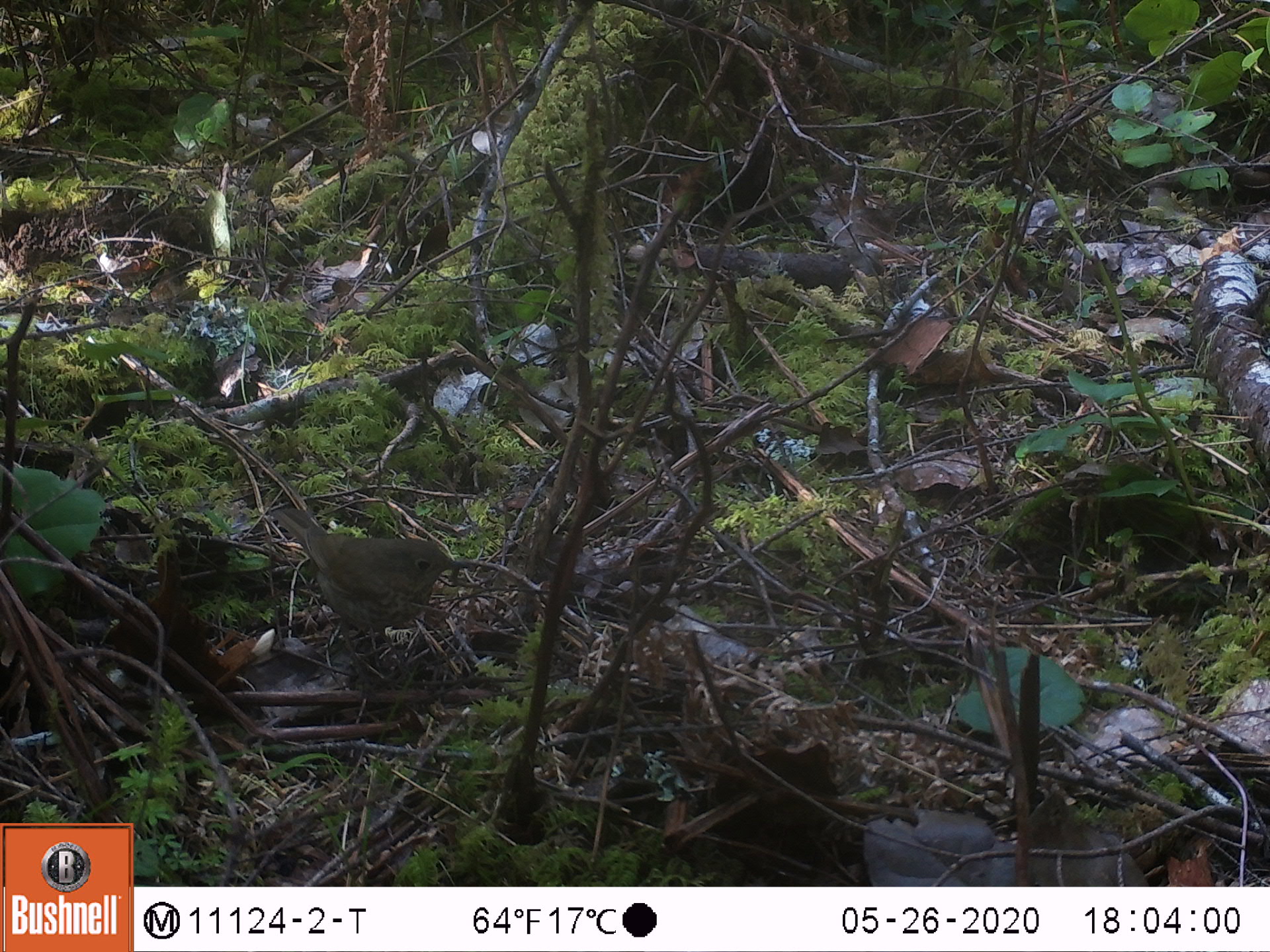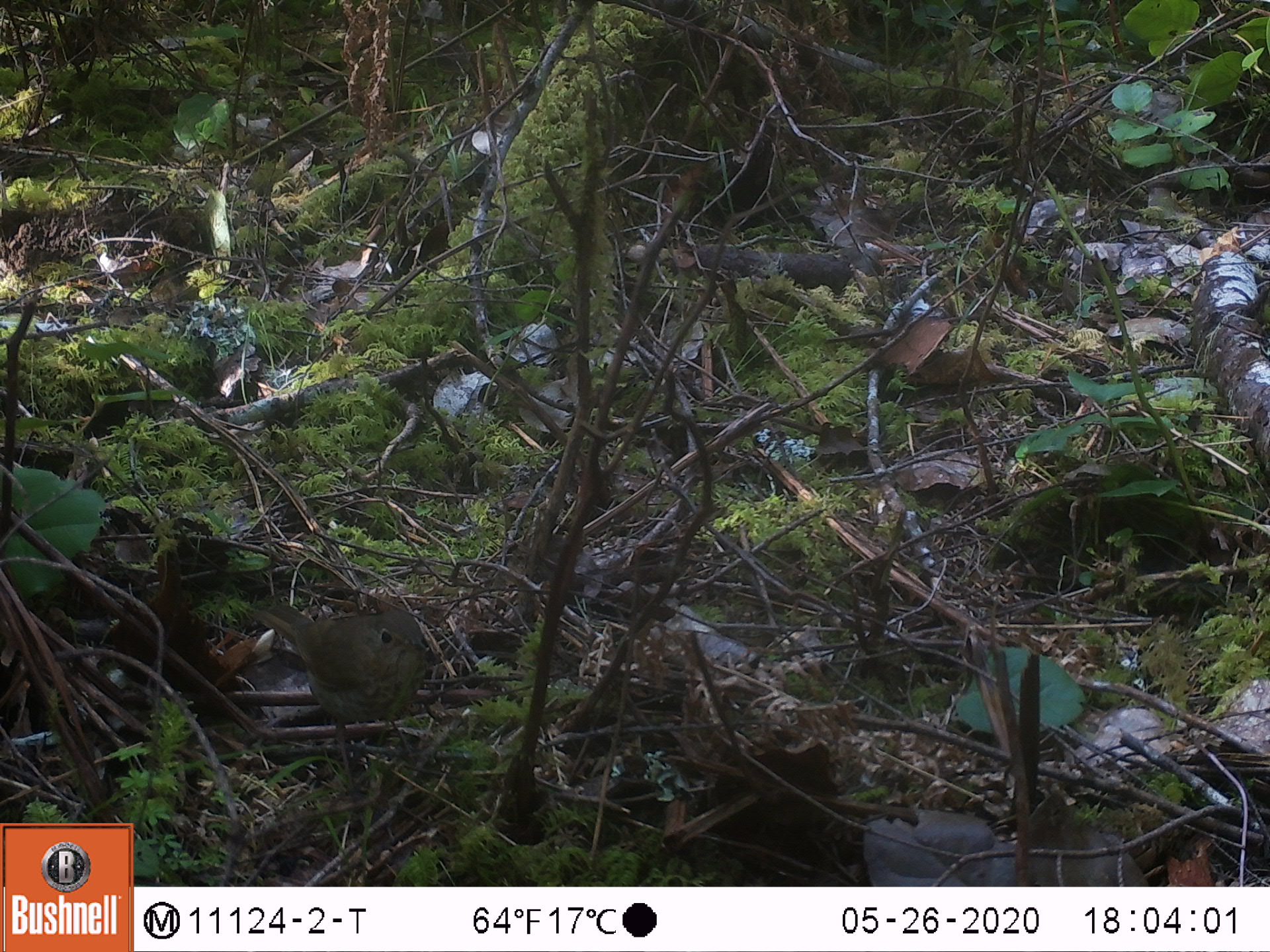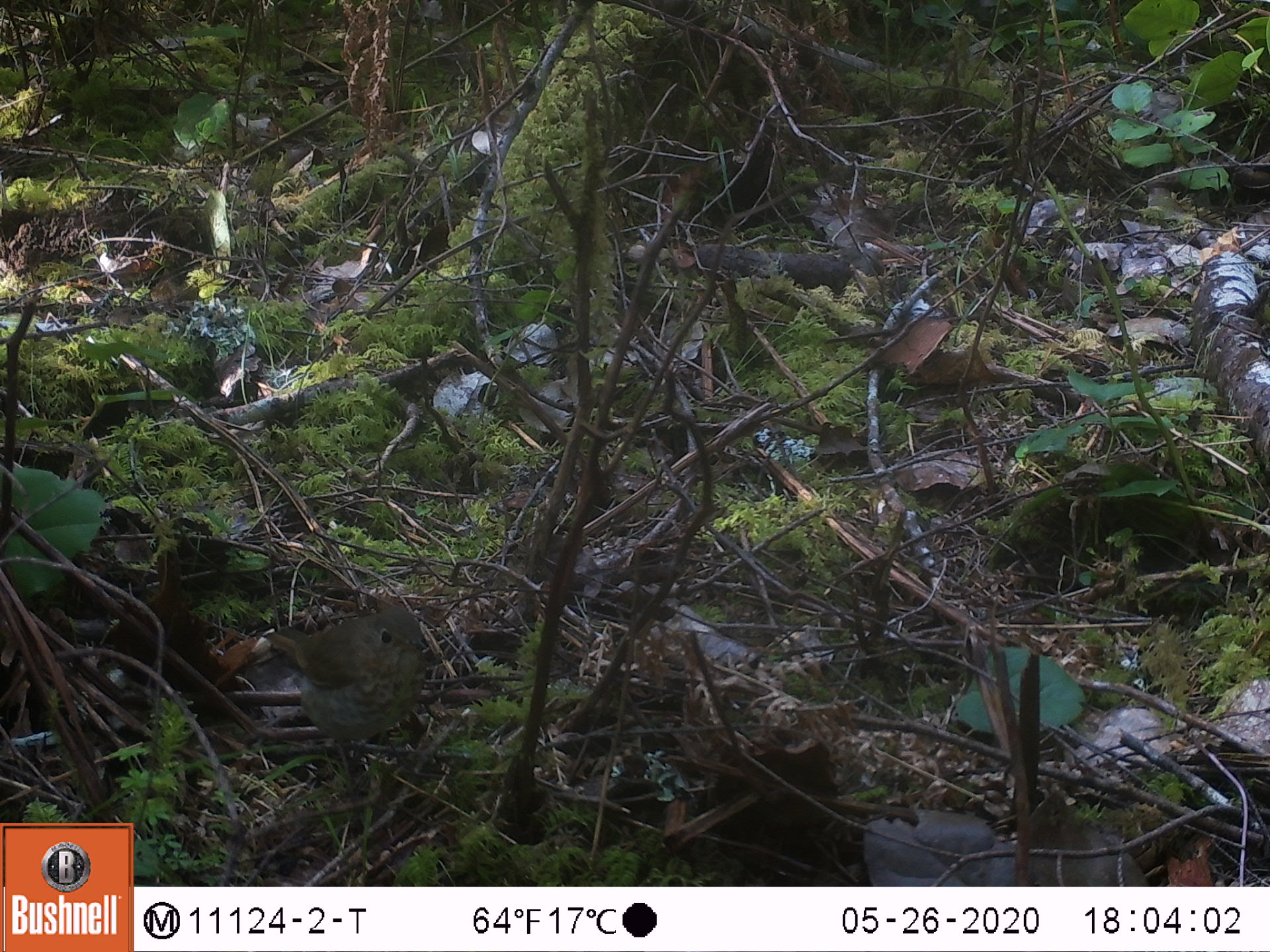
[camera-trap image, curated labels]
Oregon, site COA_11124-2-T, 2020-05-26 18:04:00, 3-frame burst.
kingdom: Animalia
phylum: Chordata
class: Aves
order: Passeriformes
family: Turdidae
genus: Catharus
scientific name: Catharus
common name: brown thrushes and nightingale-thrushes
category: catharus species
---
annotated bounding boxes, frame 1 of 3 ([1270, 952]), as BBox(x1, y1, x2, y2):
catharus species: BBox(258, 485, 489, 670)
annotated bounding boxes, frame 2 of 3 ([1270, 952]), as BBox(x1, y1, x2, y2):
catharus species: BBox(230, 578, 448, 779)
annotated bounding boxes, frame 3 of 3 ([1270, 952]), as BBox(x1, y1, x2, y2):
catharus species: BBox(255, 597, 455, 815)